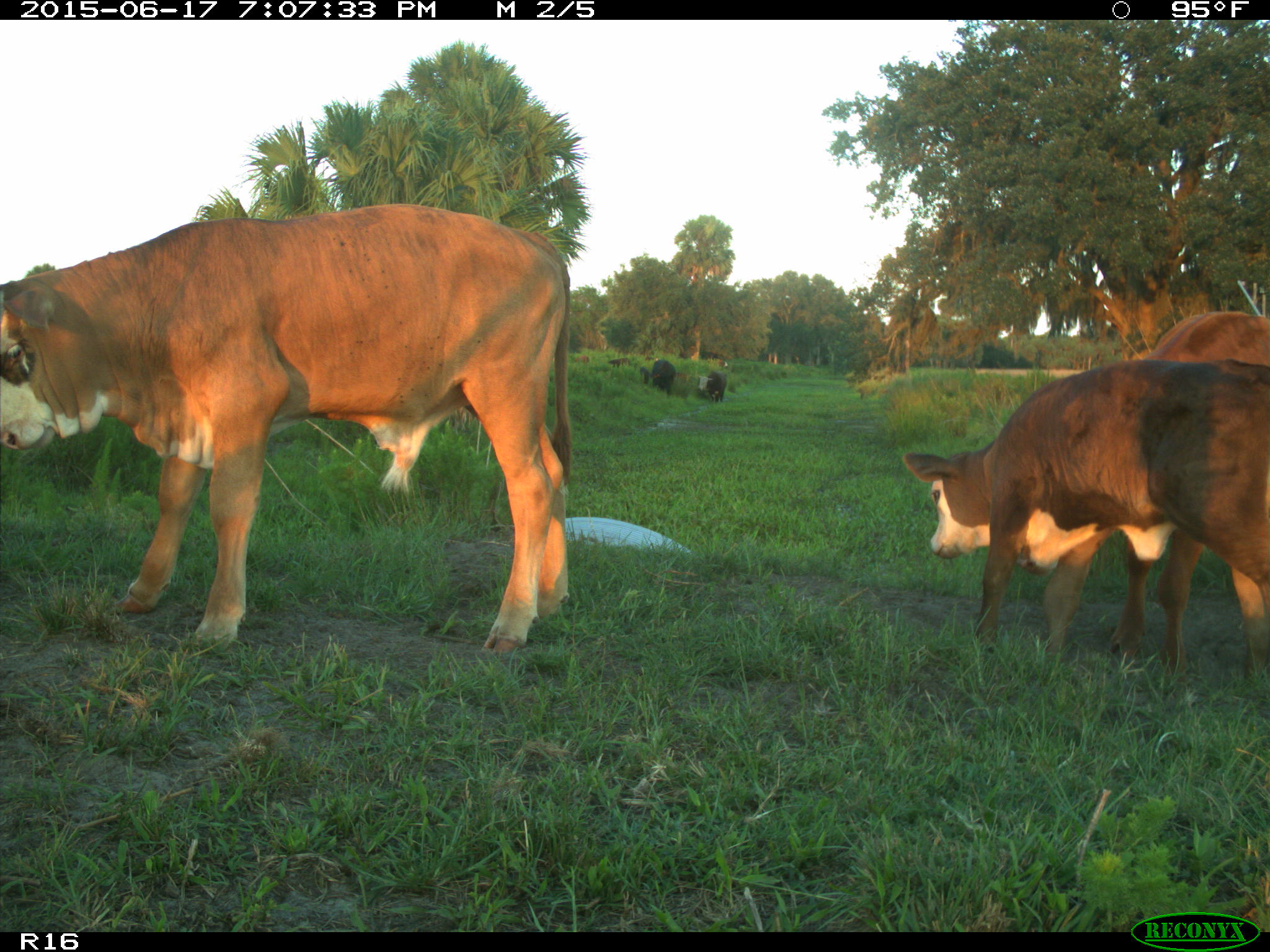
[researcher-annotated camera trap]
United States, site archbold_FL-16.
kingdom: Animalia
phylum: Chordata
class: Mammalia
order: Artiodactyla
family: Bovidae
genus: Bos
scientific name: Bos taurus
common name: domestic cow